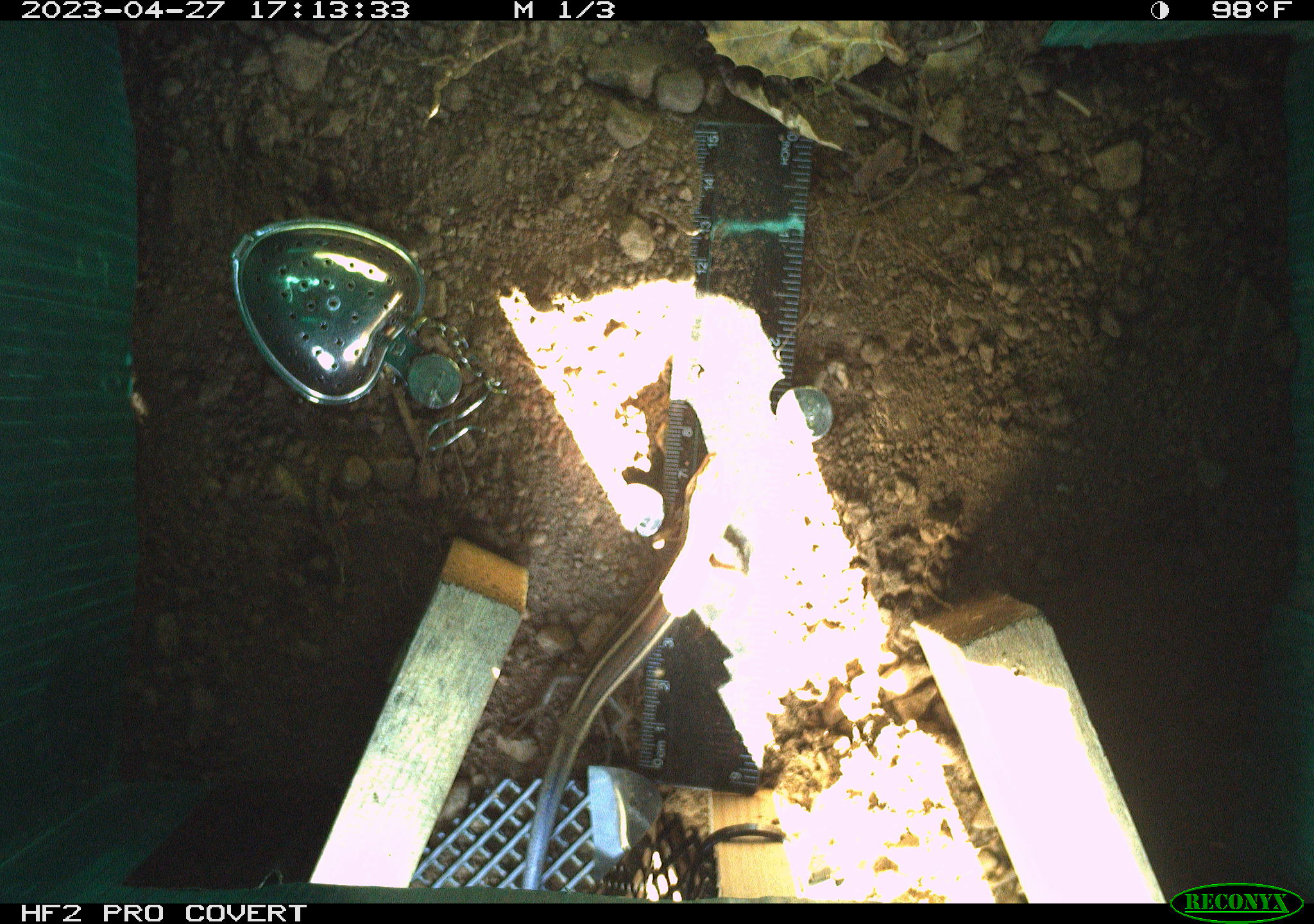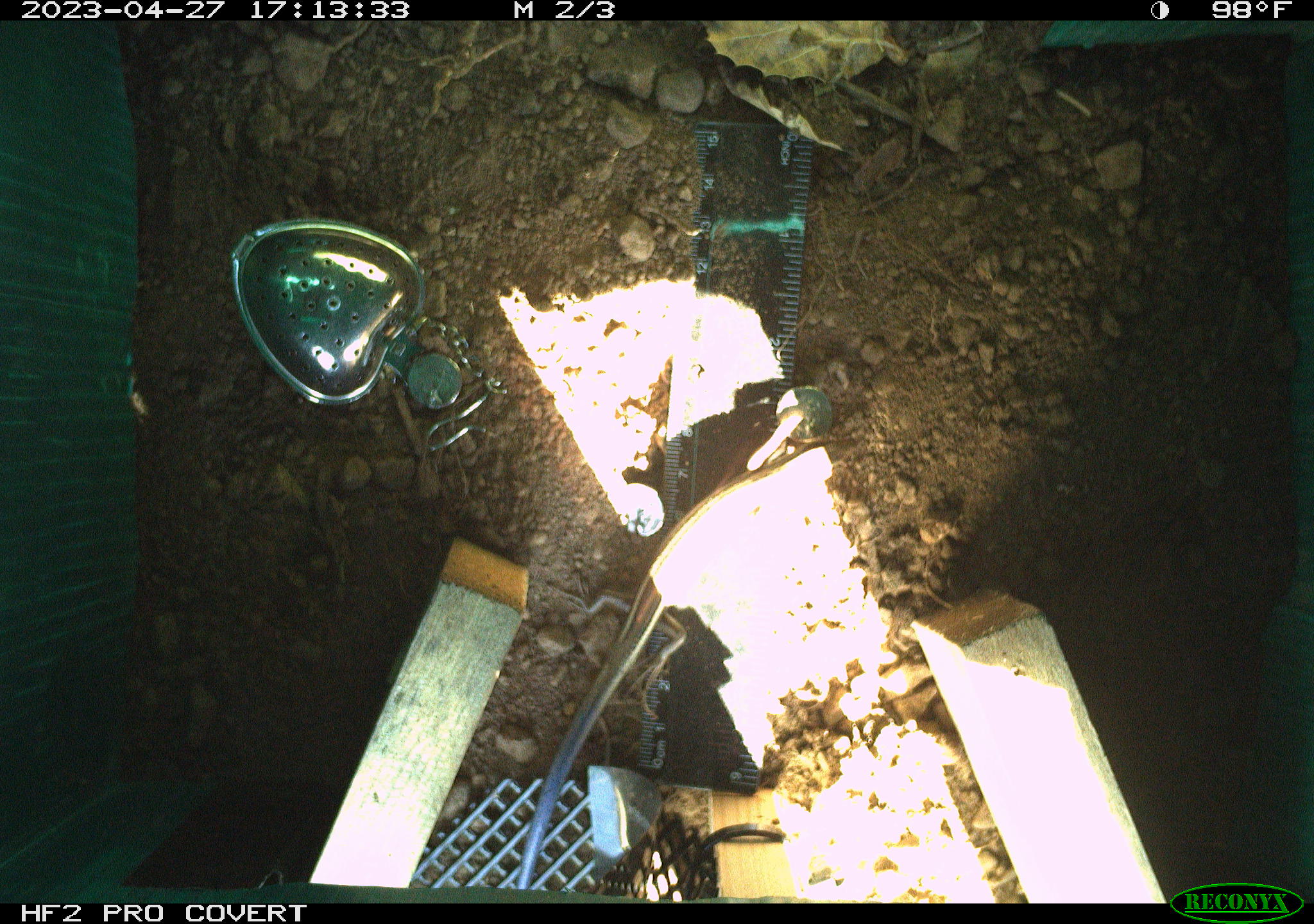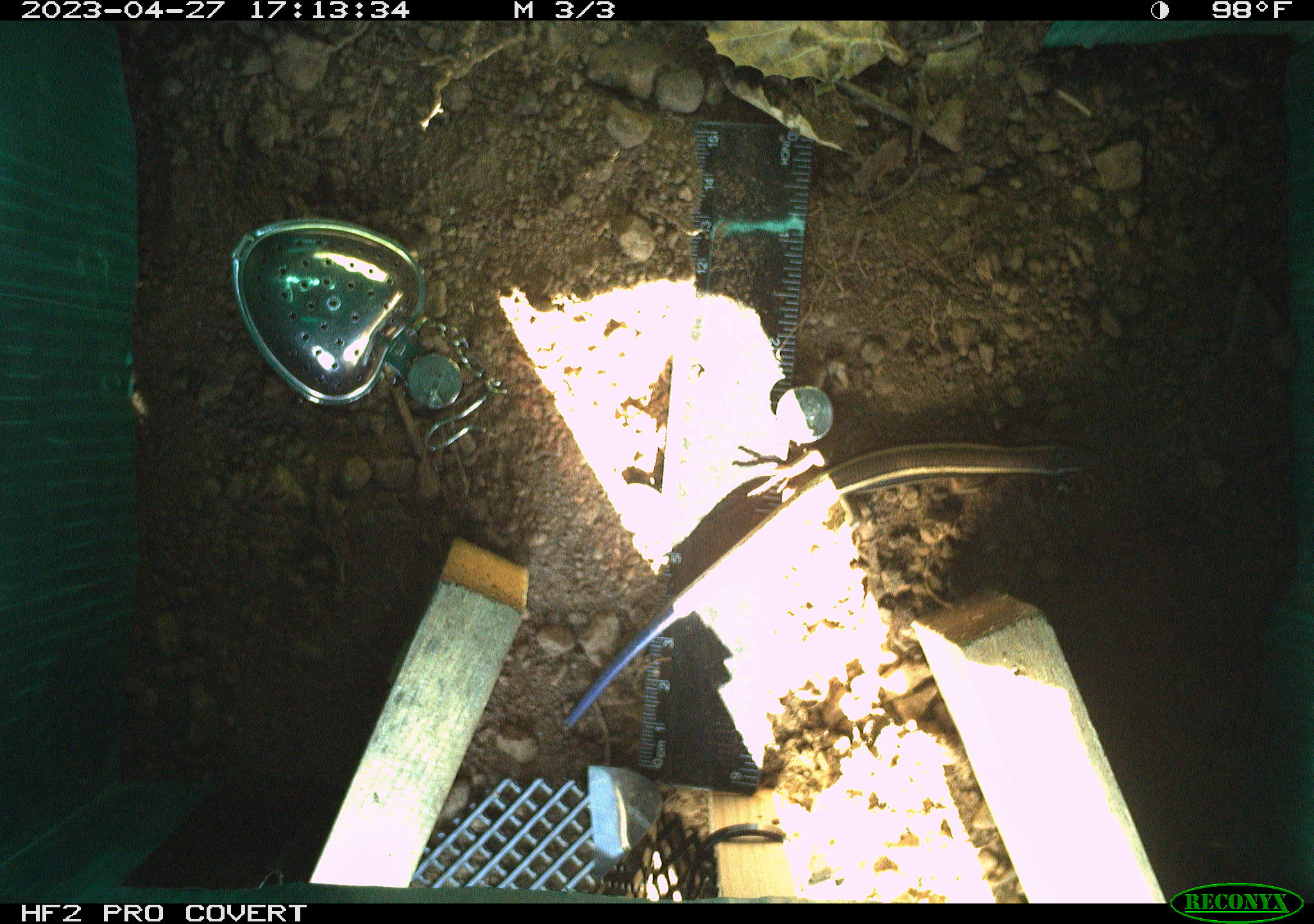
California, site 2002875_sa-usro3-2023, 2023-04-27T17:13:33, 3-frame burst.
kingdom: Animalia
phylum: Chordata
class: Reptilia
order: Squamata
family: Scincidae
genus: Plestiodon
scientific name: Plestiodon skiltonianus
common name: western skink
Western skink (Plestiodon skiltonianus).